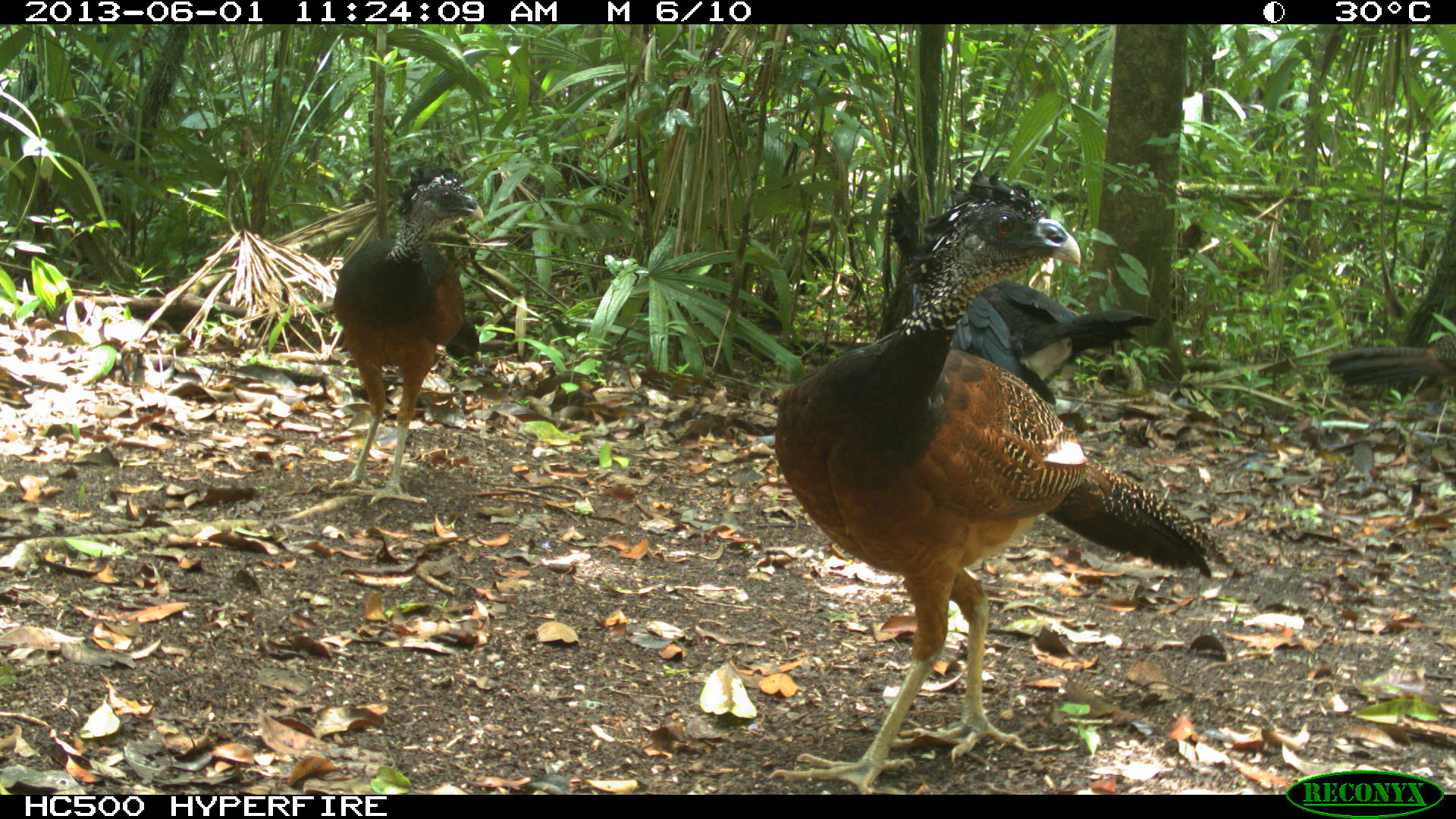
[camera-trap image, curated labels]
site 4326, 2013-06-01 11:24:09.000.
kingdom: Animalia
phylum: Chordata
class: Aves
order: Galliformes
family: Cracidae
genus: Crax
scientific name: Crax rubra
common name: great curassow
Crax rubra (great curassow), count 4.